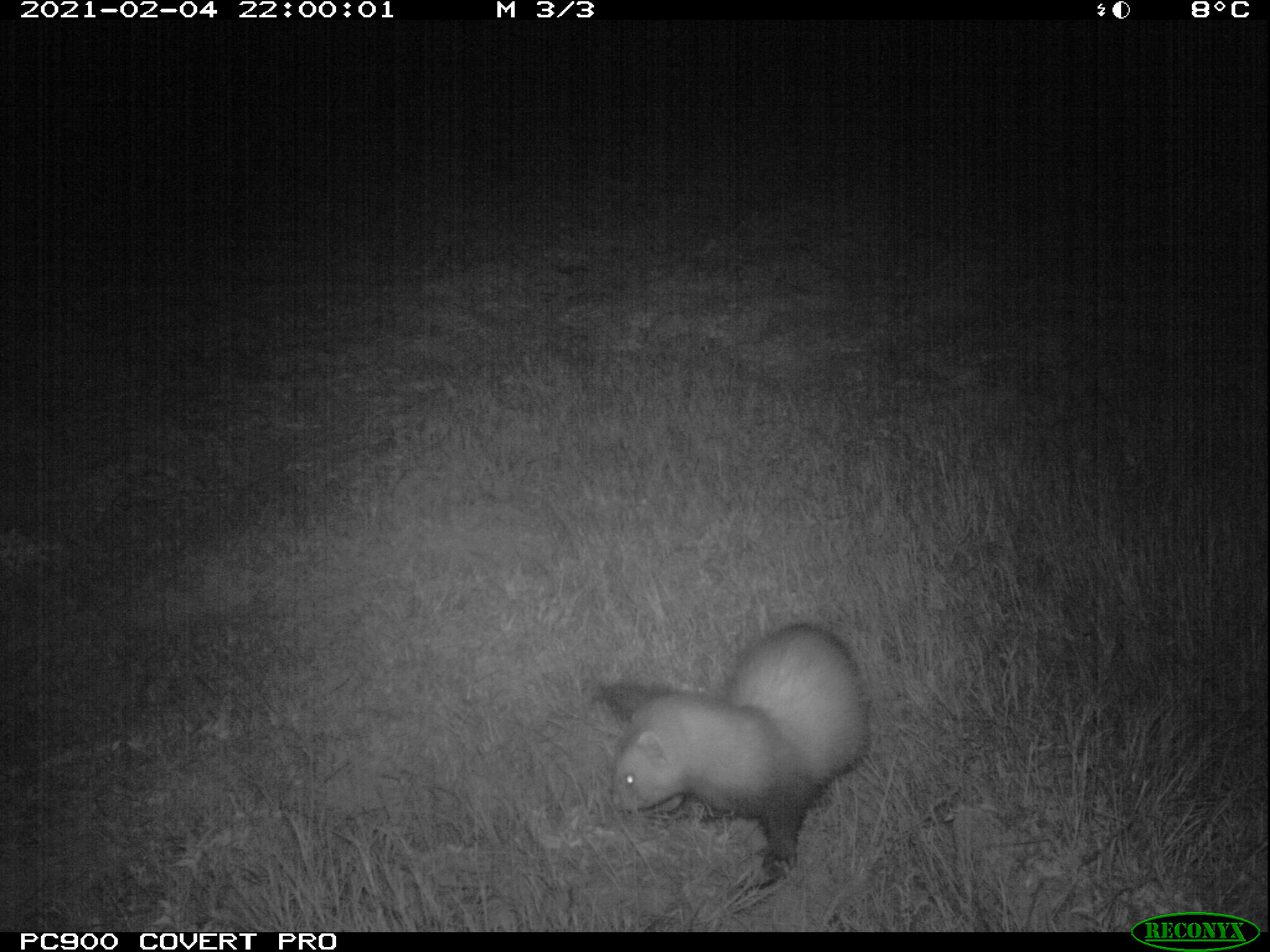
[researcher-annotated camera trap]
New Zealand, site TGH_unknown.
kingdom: Animalia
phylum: Chordata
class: Mammalia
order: Carnivora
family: Mustelidae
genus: Mustela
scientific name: Mustela furo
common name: ferret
Ferret (Mustela furo).